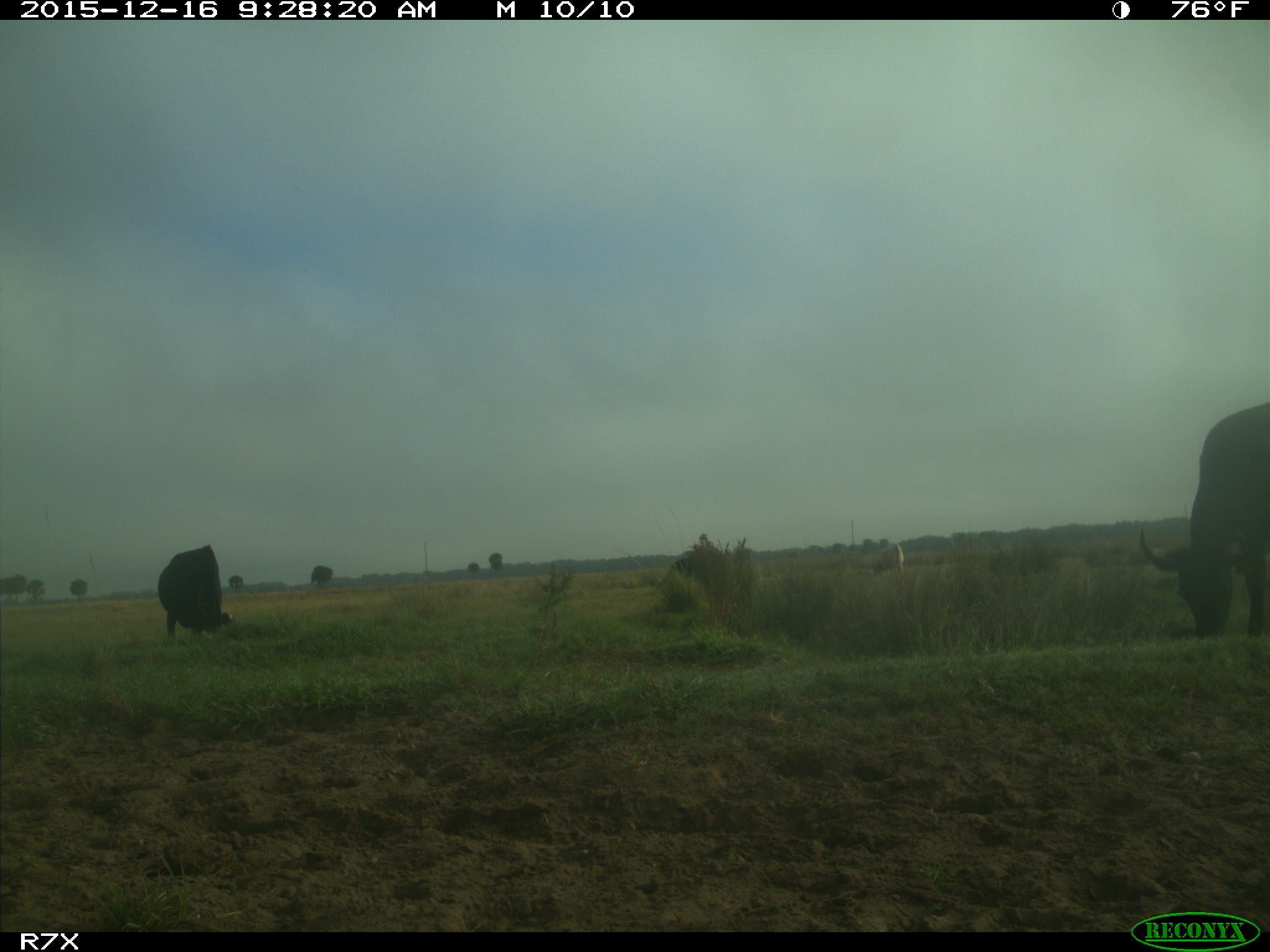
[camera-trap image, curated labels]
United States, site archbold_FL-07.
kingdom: Animalia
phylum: Chordata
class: Mammalia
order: Artiodactyla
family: Bovidae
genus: Bos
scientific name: Bos taurus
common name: domestic cow